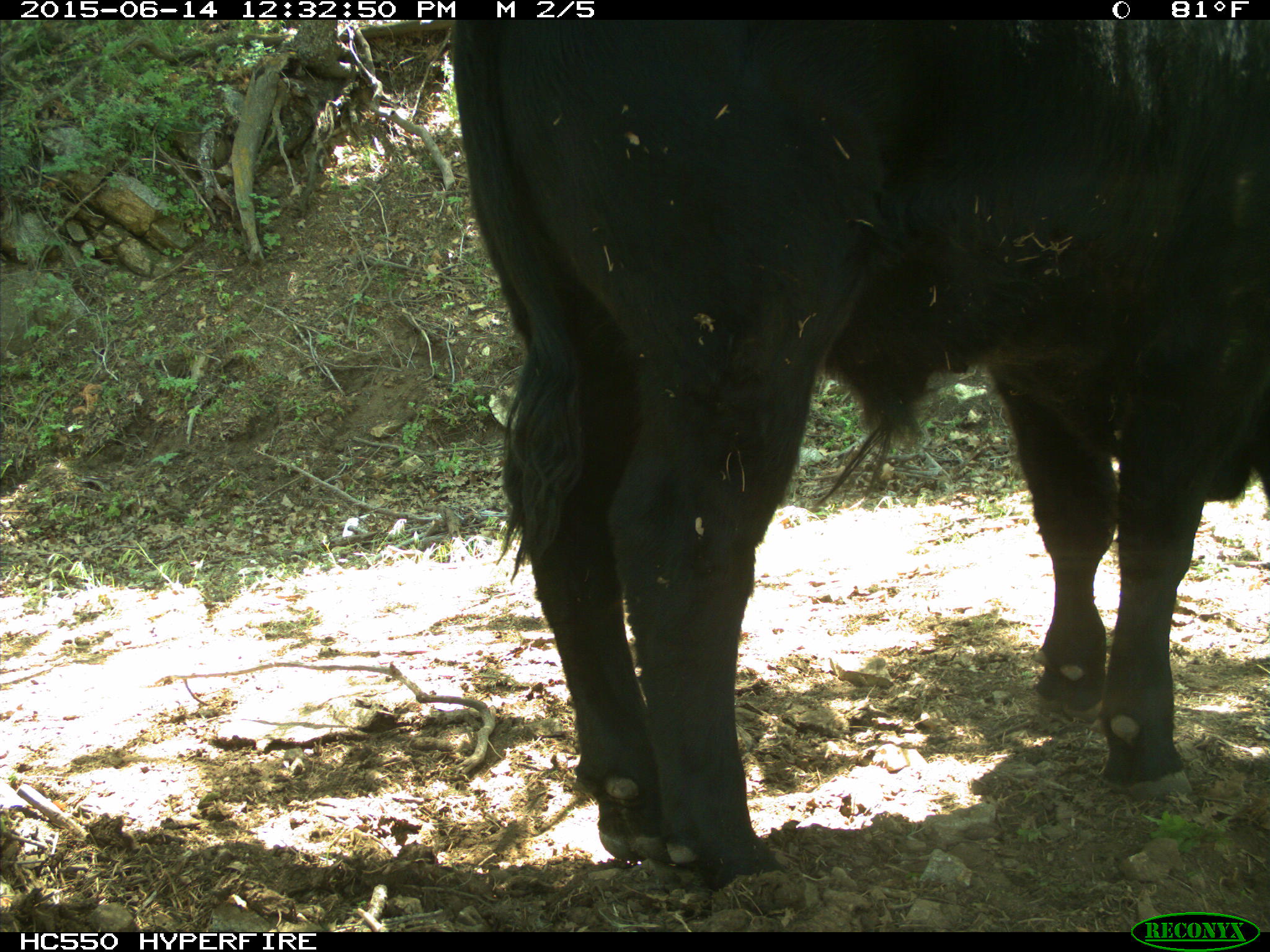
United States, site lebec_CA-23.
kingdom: Animalia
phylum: Chordata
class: Mammalia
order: Artiodactyla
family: Bovidae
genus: Bos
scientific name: Bos taurus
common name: domestic cow